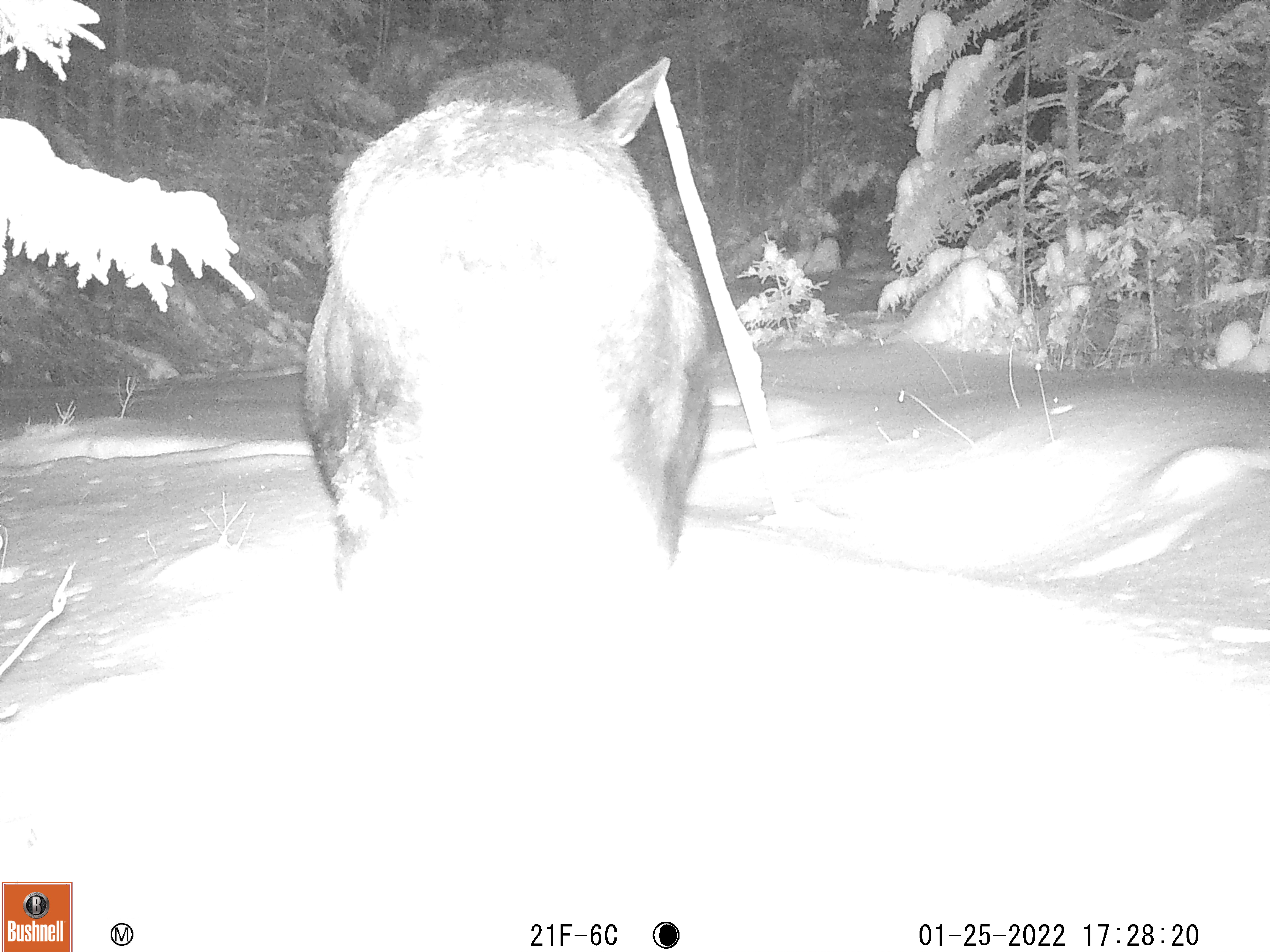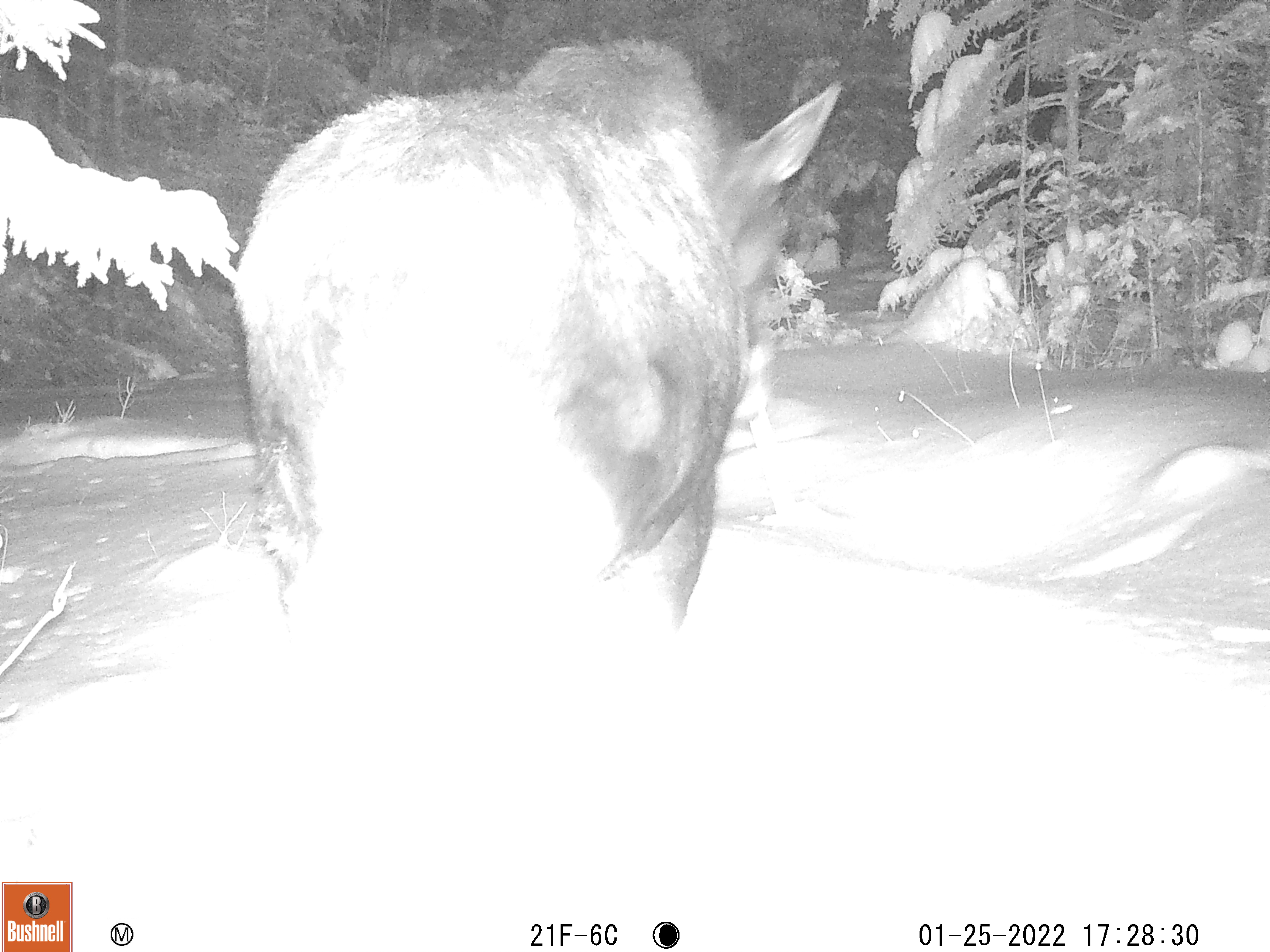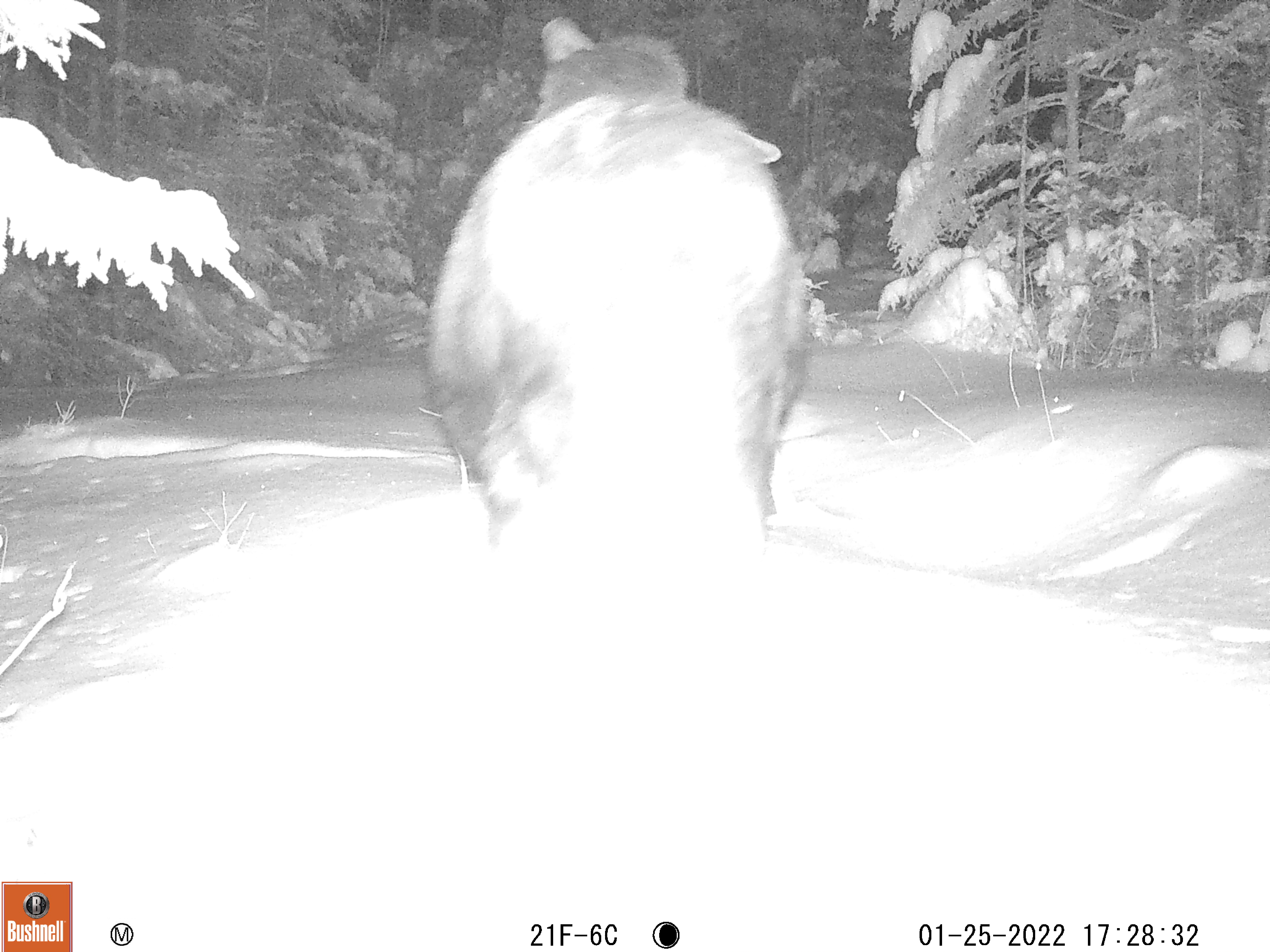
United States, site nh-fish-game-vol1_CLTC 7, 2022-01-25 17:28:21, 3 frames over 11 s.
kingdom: Animalia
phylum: Chordata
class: Mammalia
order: Artiodactyla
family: Cervidae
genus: Alces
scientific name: Alces alces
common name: moose